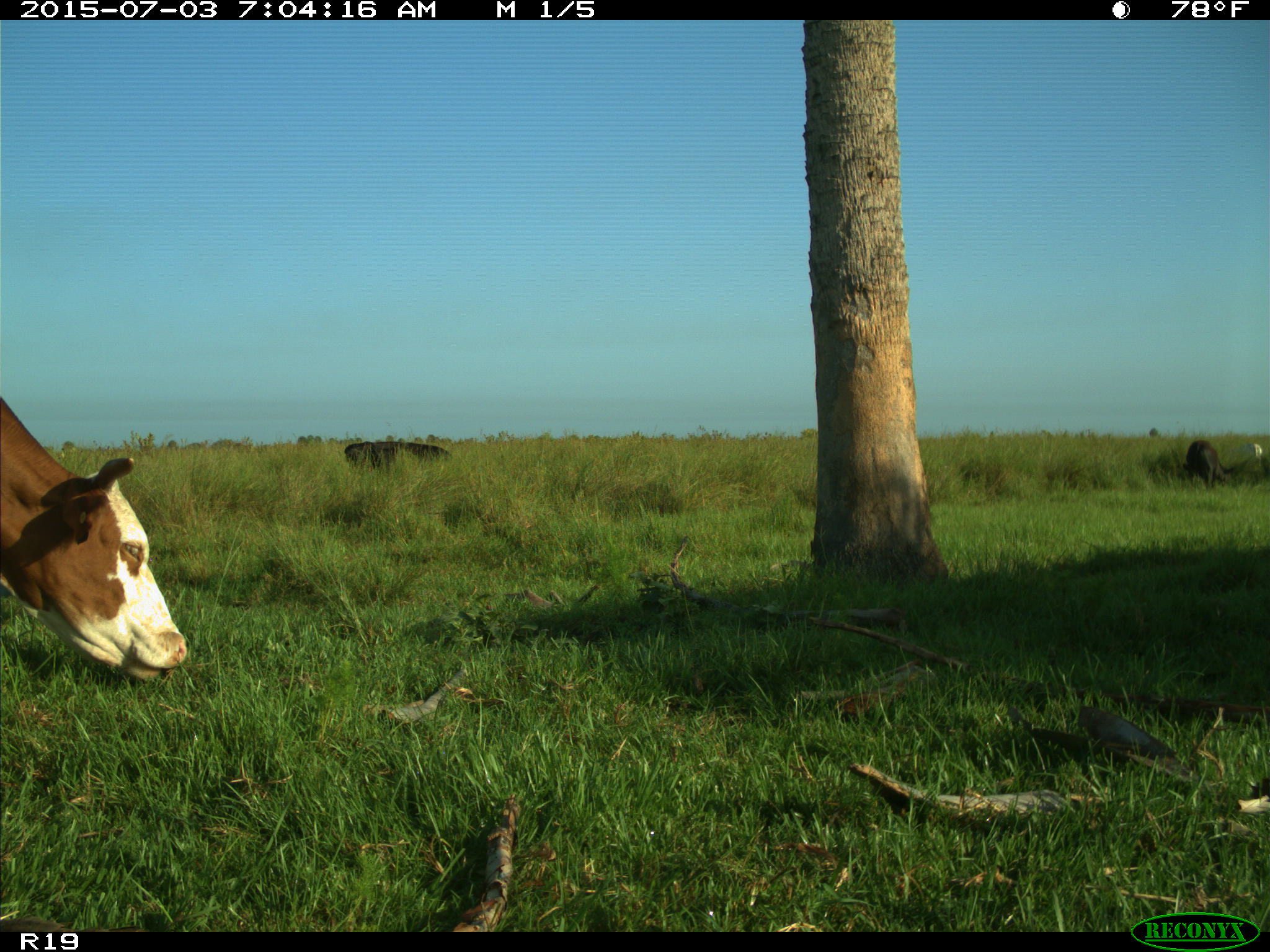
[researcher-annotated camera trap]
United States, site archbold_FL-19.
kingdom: Animalia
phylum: Chordata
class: Mammalia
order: Artiodactyla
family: Bovidae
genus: Bos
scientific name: Bos taurus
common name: domestic cow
Bos taurus (domestic cow).